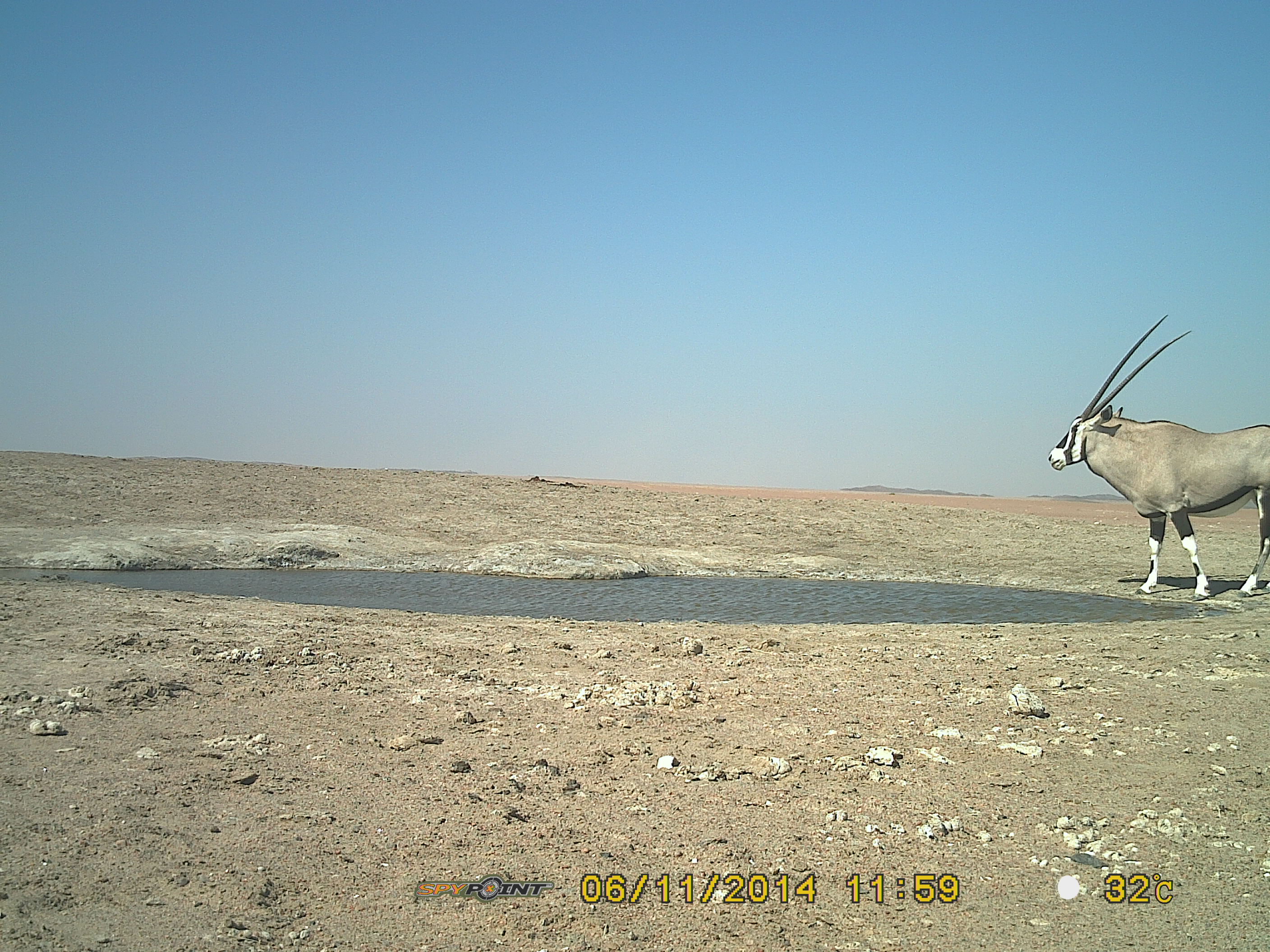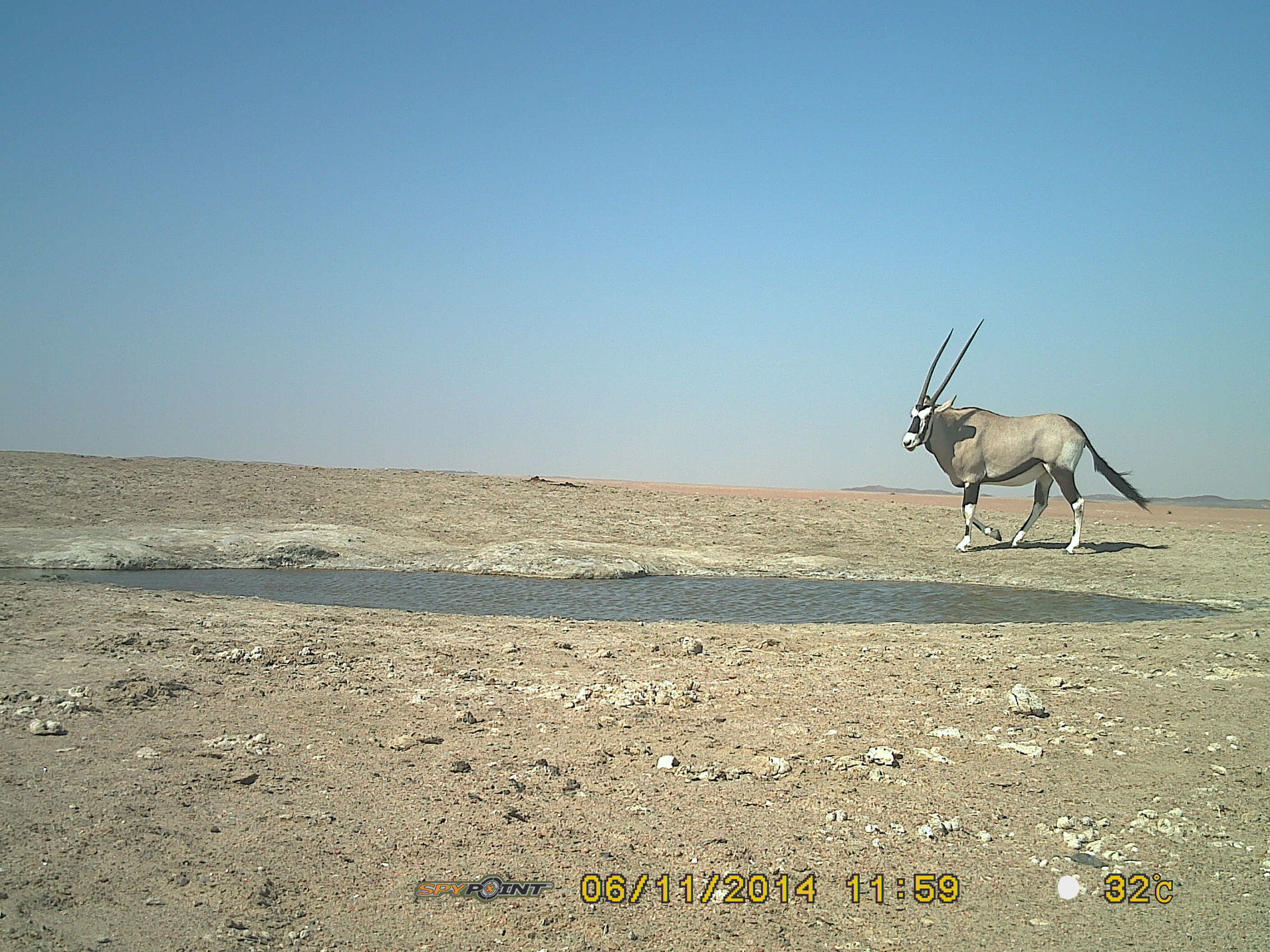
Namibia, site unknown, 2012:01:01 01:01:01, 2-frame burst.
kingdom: Animalia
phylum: Chordata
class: Mammalia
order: Artiodactyla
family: Bovidae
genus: Oryx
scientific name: Oryx gazella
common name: gemsbok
Oryx gazella (gemsbok).